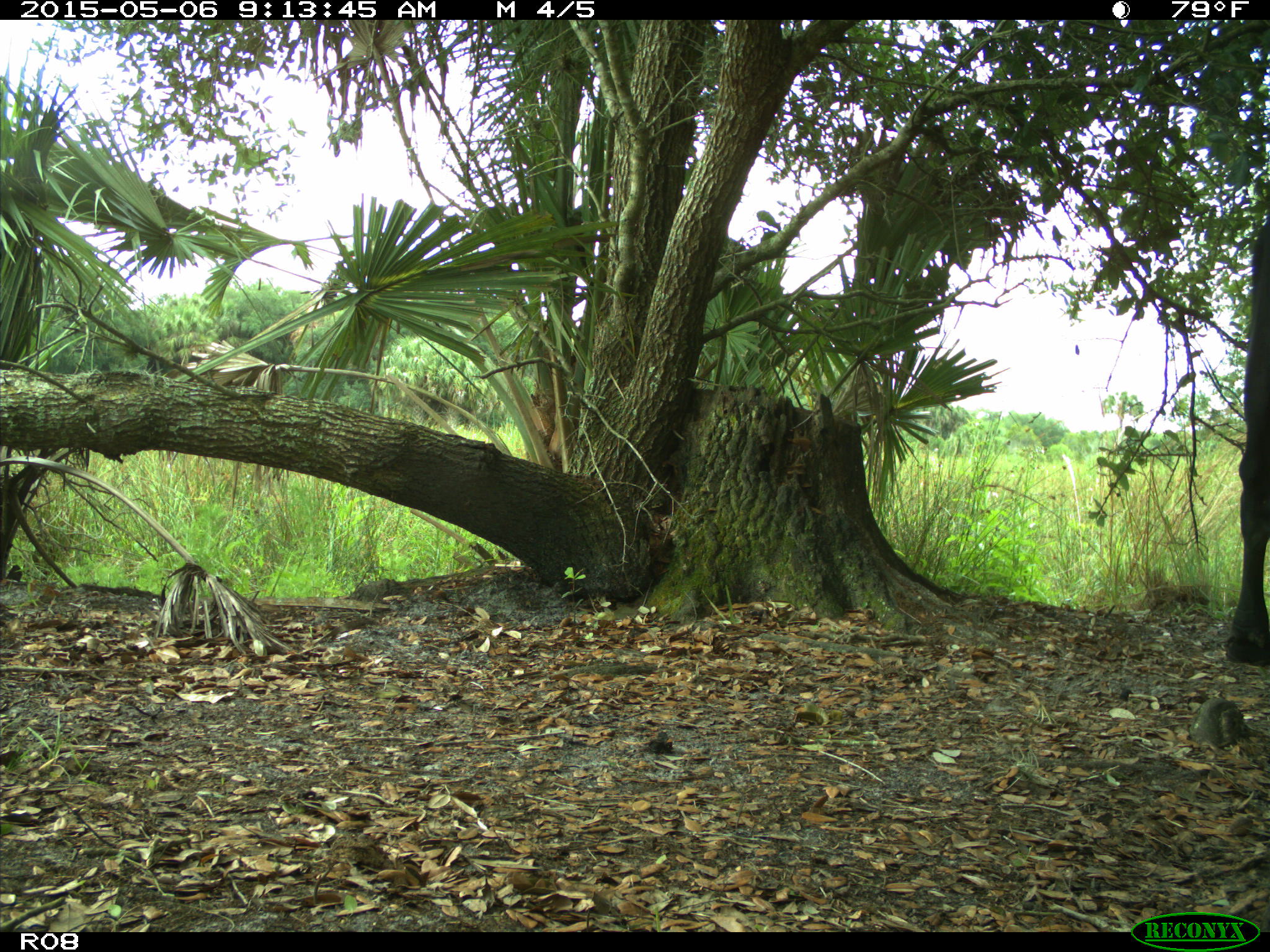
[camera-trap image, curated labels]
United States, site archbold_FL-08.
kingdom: Animalia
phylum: Chordata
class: Mammalia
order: Artiodactyla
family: Bovidae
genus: Bos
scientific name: Bos taurus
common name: domestic cow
Bos taurus (domestic cow).